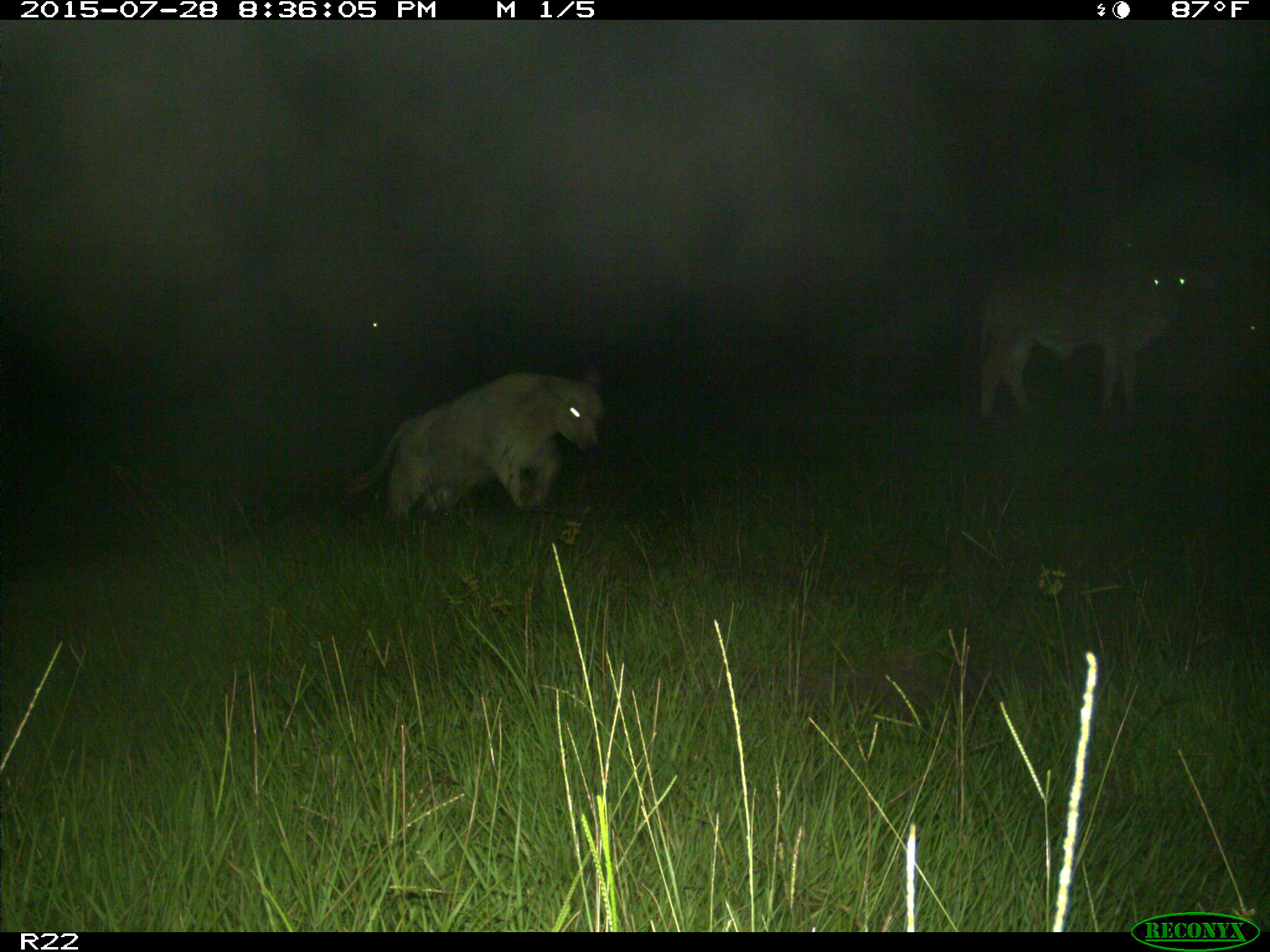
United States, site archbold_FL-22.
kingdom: Animalia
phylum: Chordata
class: Mammalia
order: Artiodactyla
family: Bovidae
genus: Bos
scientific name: Bos taurus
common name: domestic cow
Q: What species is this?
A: Bos taurus (domestic cow).